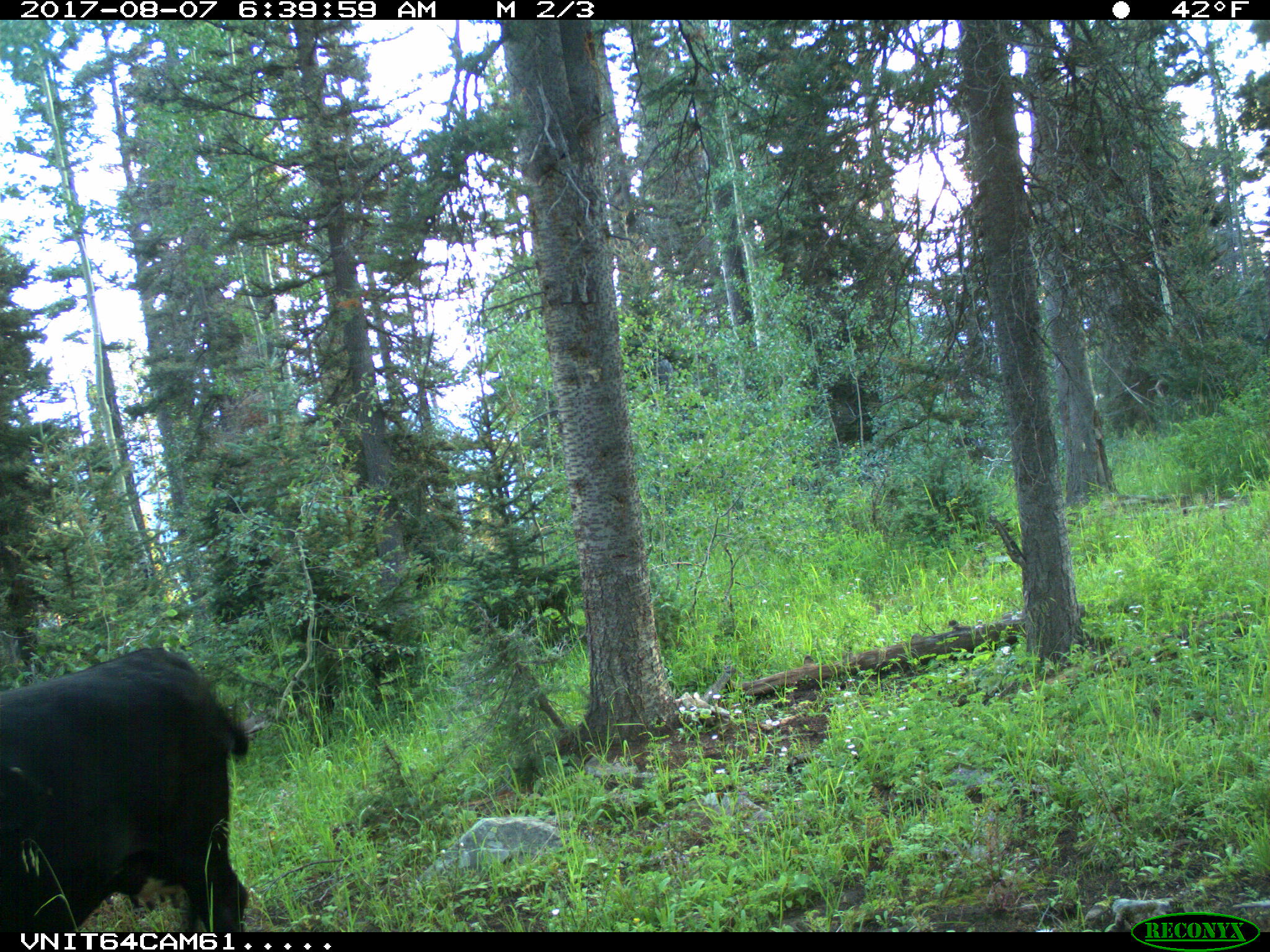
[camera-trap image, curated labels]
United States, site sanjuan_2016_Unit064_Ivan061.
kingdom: Animalia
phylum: Chordata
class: Mammalia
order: Artiodactyla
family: Bovidae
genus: Bos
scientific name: Bos taurus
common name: domestic cow